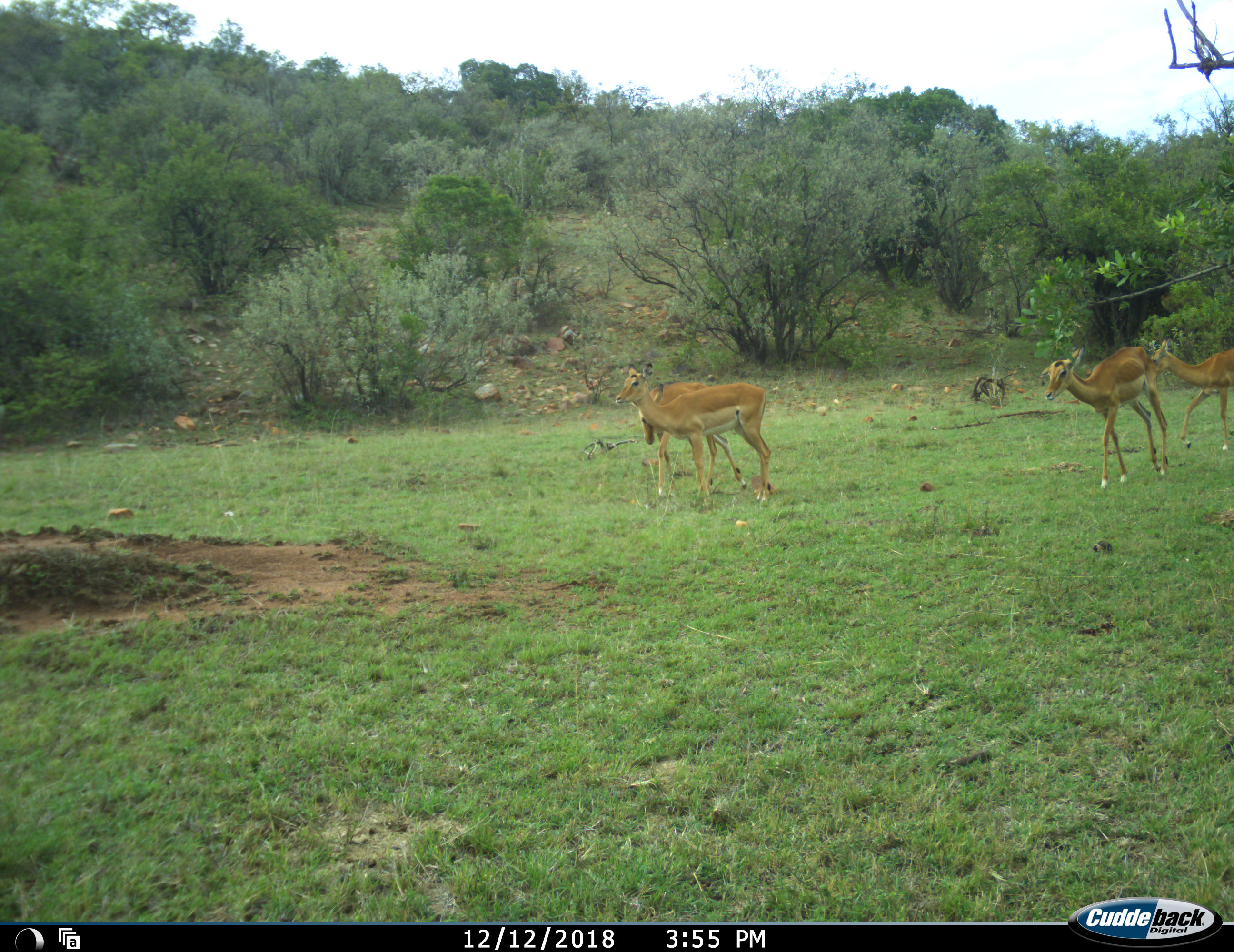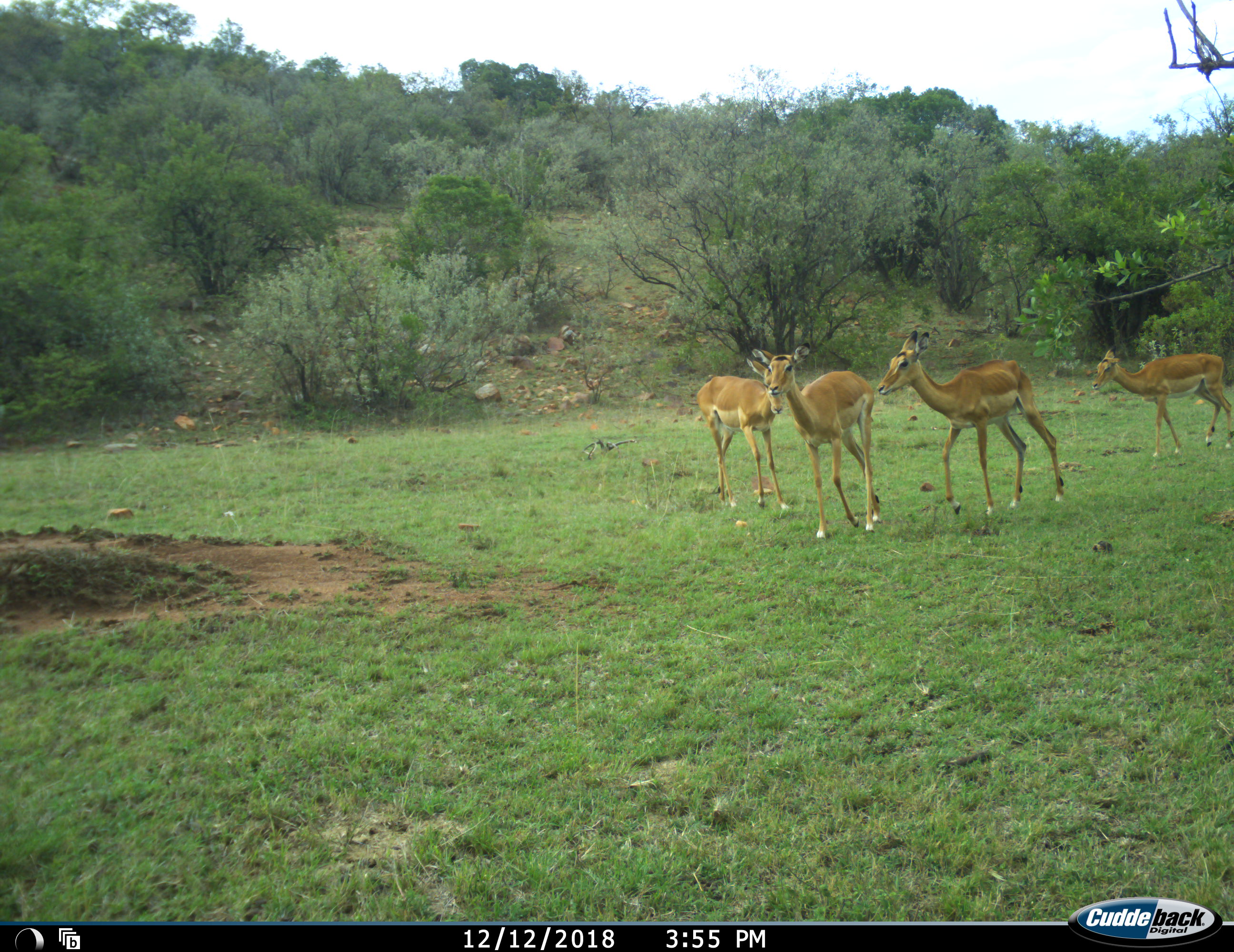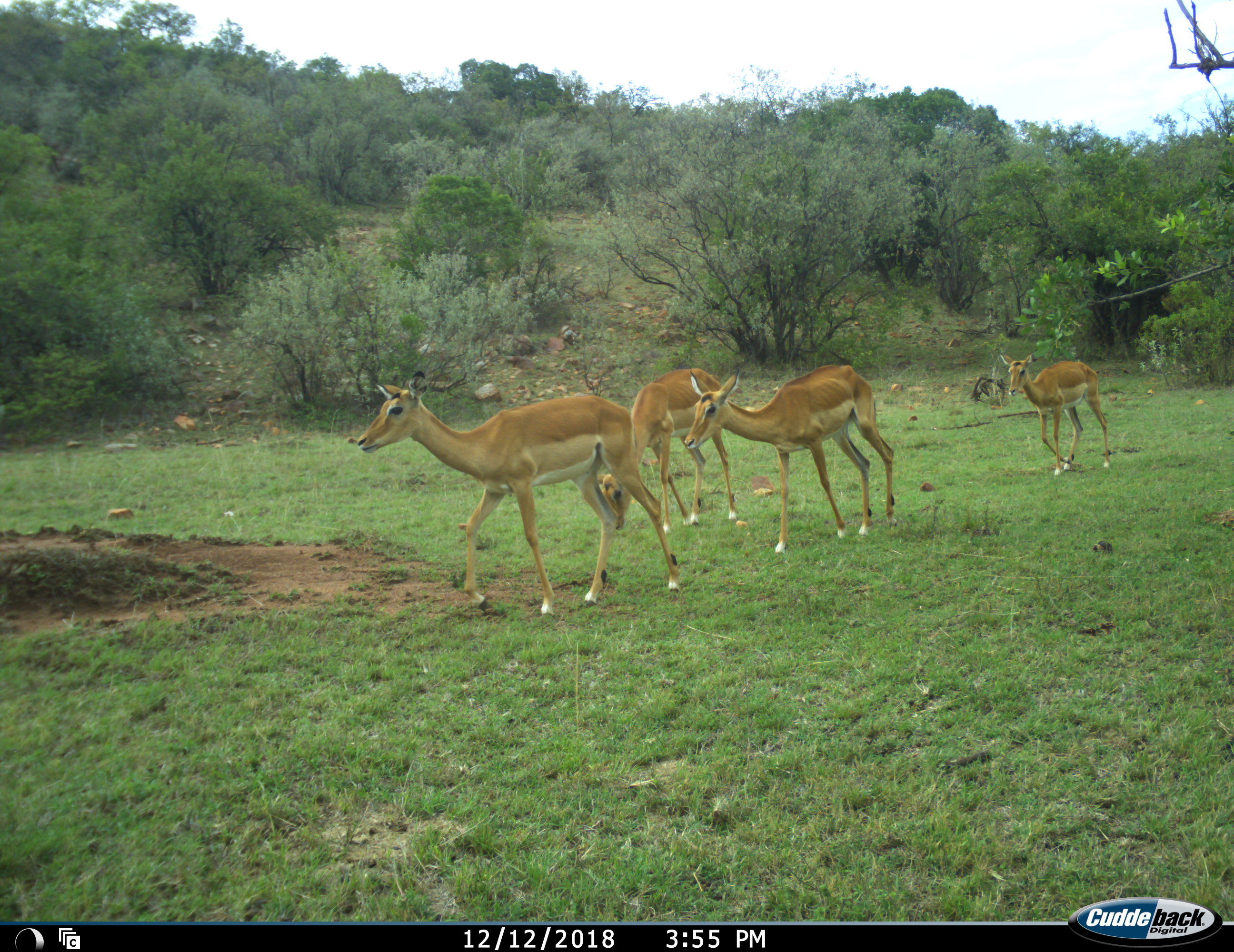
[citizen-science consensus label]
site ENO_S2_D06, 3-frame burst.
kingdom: Animalia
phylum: Chordata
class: Mammalia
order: Artiodactyla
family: Bovidae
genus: Aepyceros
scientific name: Aepyceros melampus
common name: impala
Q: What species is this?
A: Impala (Aepyceros melampus).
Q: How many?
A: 4.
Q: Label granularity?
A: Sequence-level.